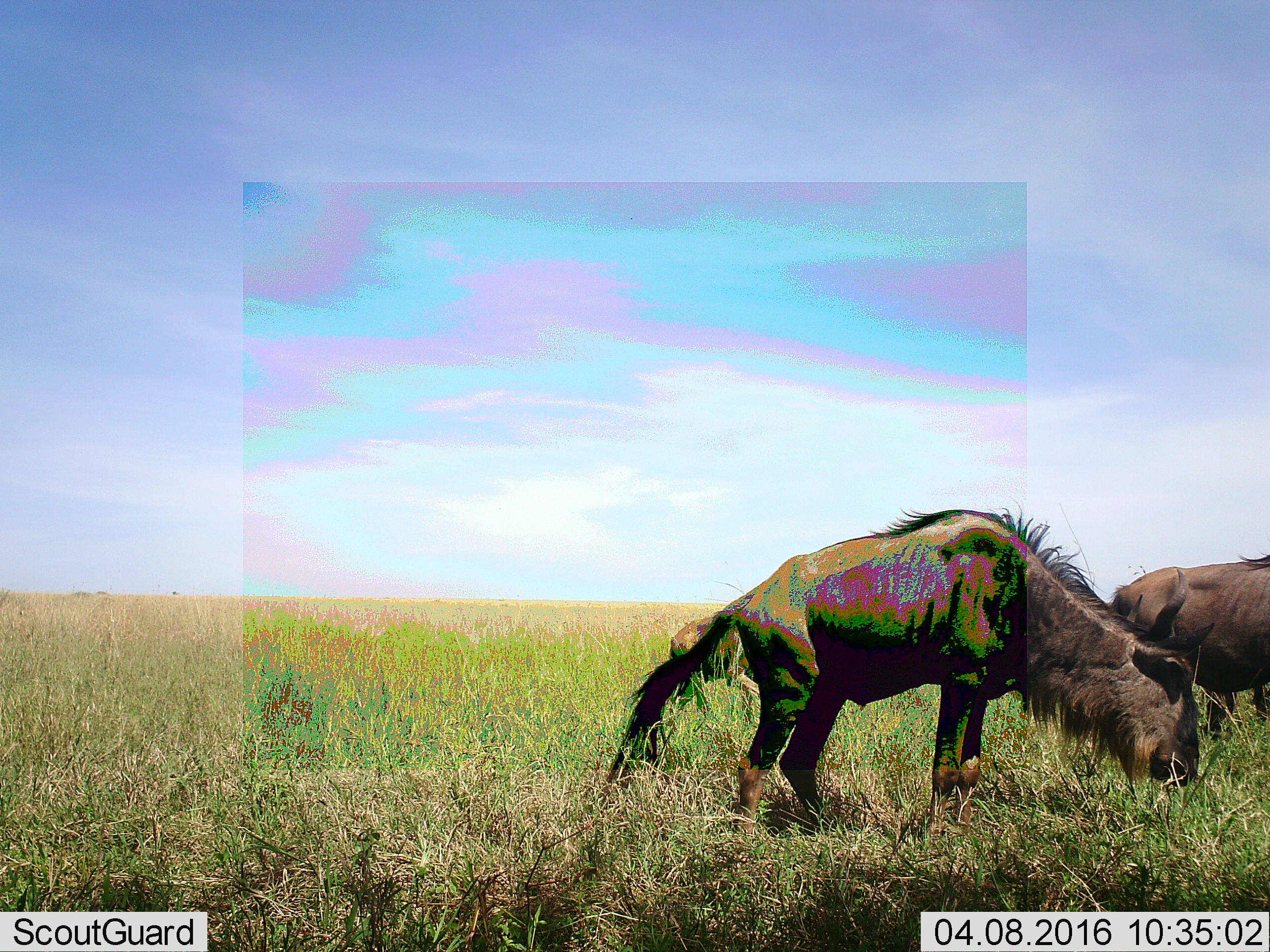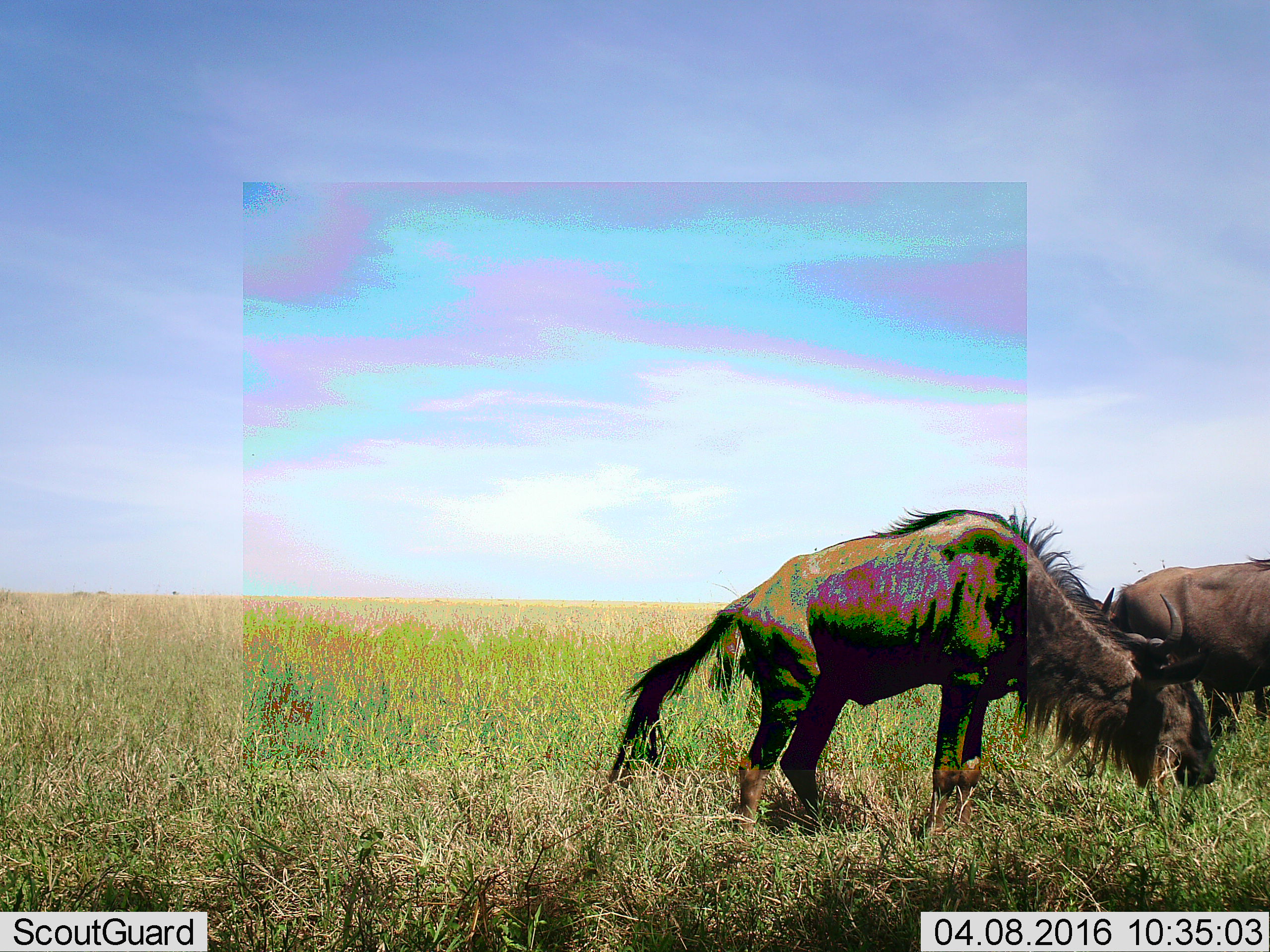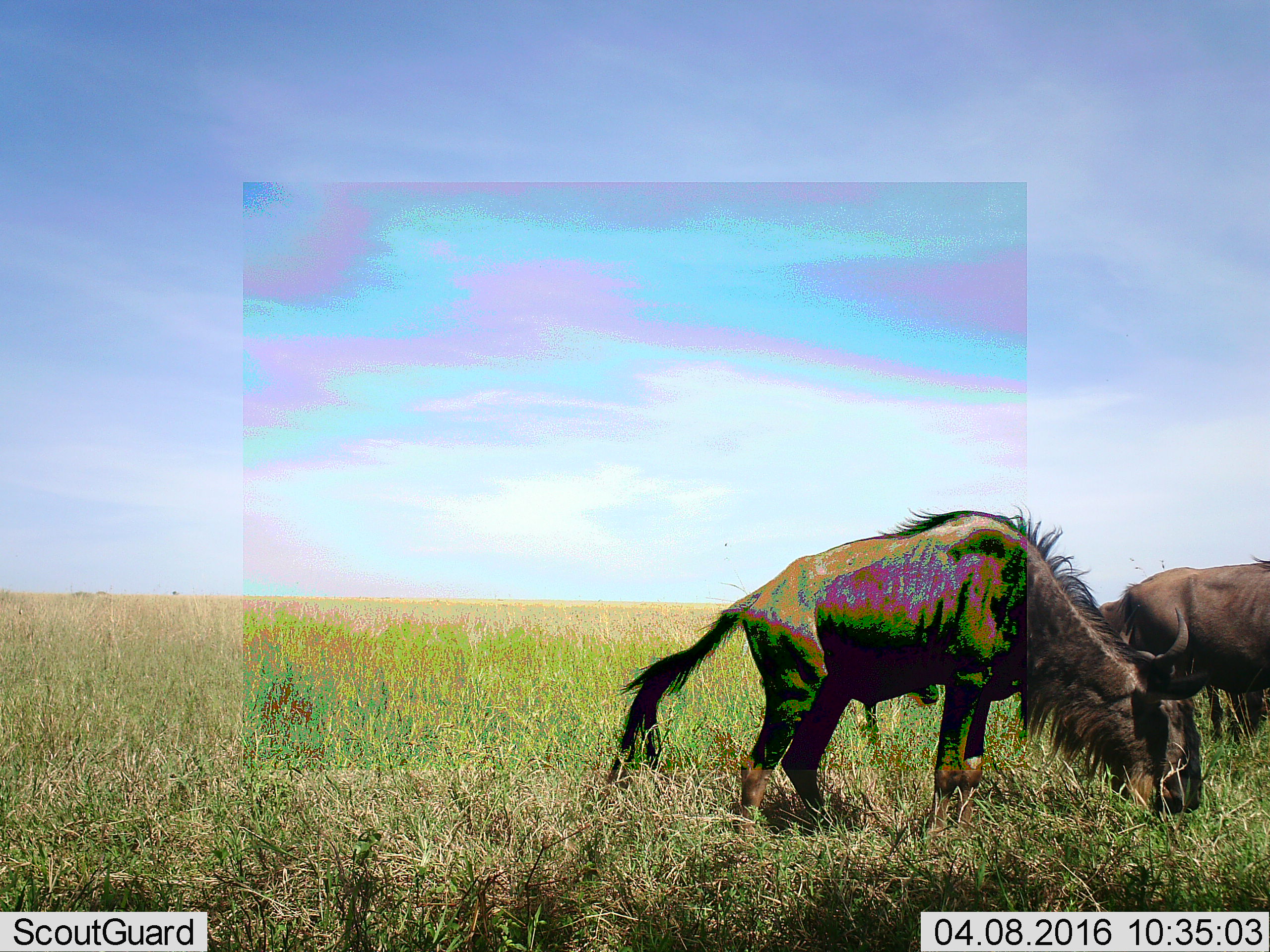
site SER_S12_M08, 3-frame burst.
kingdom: Animalia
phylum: Chordata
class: Mammalia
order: Artiodactyla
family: Bovidae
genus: Connochaetes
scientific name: Connochaetes taurinus taurinus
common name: blue wildebeest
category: wildebeestblue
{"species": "wildebeestblue (blue wildebeest) (Connochaetes taurinus taurinus)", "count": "3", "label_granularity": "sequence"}